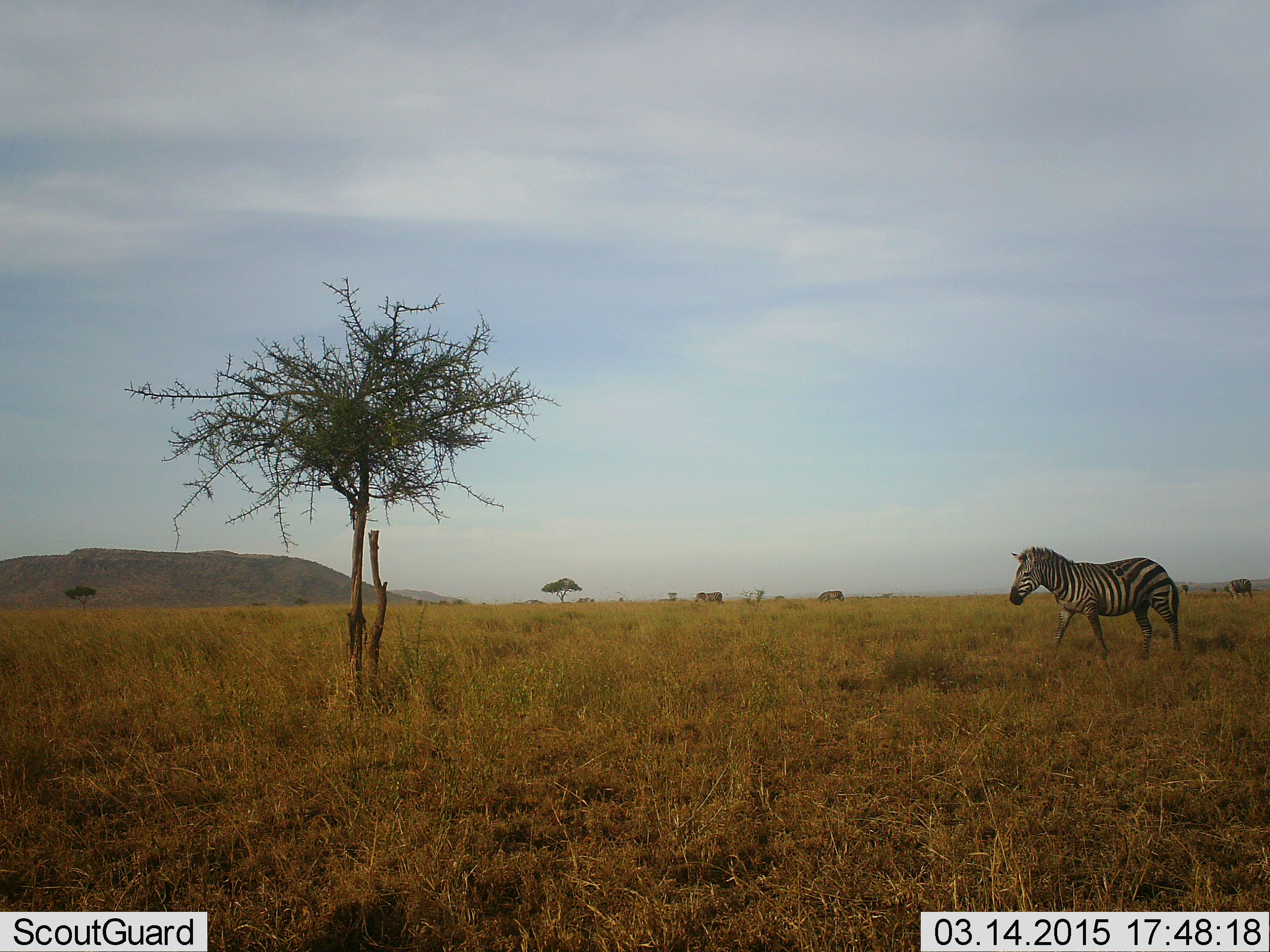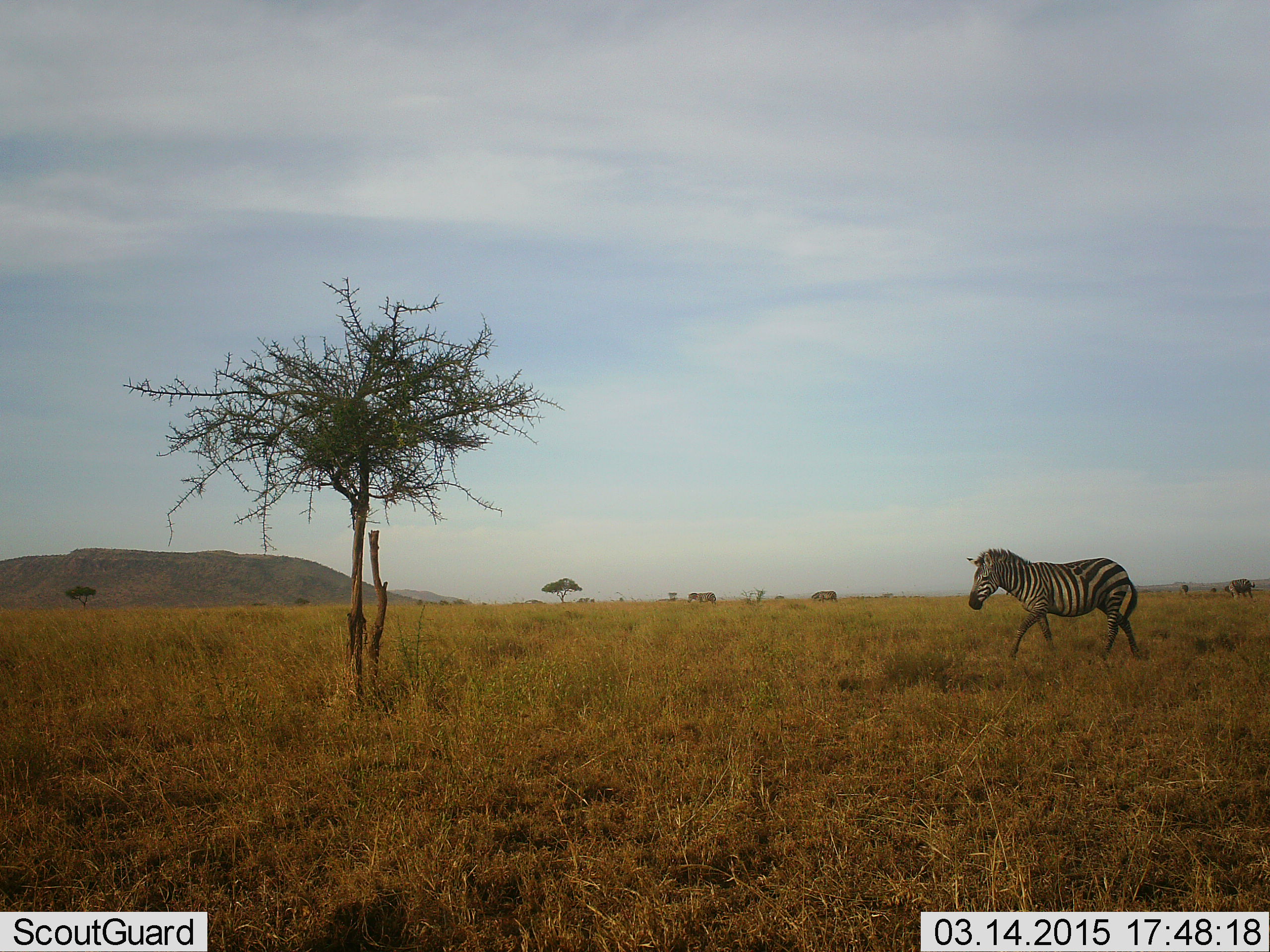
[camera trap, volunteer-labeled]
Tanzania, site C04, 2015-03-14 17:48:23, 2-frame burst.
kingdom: Animalia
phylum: Chordata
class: Mammalia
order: Perissodactyla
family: Equidae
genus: Equus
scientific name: Equus quagga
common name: plains zebra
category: zebra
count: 3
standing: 36%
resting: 0%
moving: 73%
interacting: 0%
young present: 0%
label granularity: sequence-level